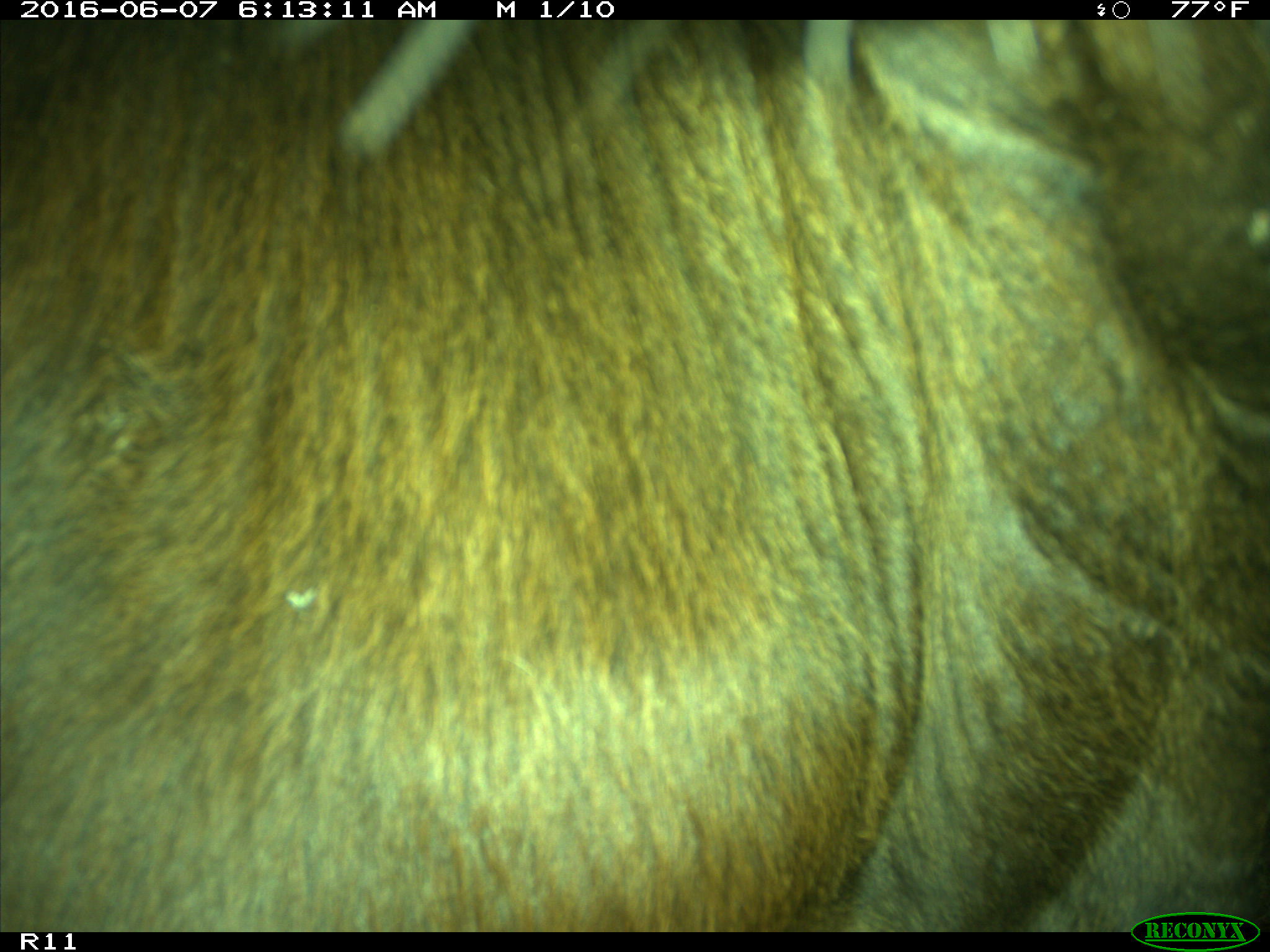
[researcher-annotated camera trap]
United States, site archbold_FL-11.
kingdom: Animalia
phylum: Chordata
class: Mammalia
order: Artiodactyla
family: Bovidae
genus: Bos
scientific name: Bos taurus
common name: domestic cow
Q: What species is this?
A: Bos taurus (domestic cow).